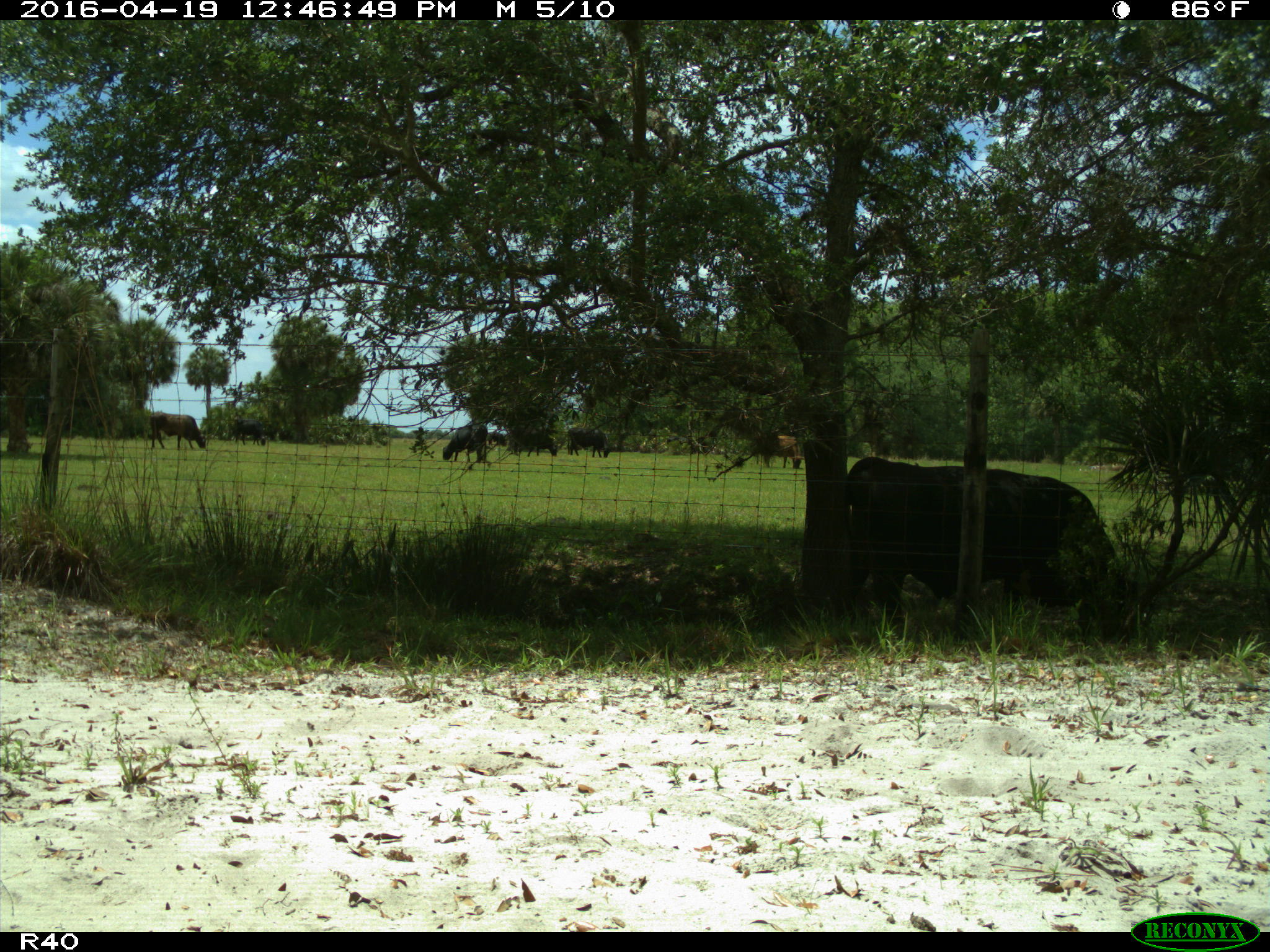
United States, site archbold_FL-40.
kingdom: Animalia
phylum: Chordata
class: Mammalia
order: Artiodactyla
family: Bovidae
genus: Bos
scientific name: Bos taurus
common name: domestic cow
Bos taurus (domestic cow).